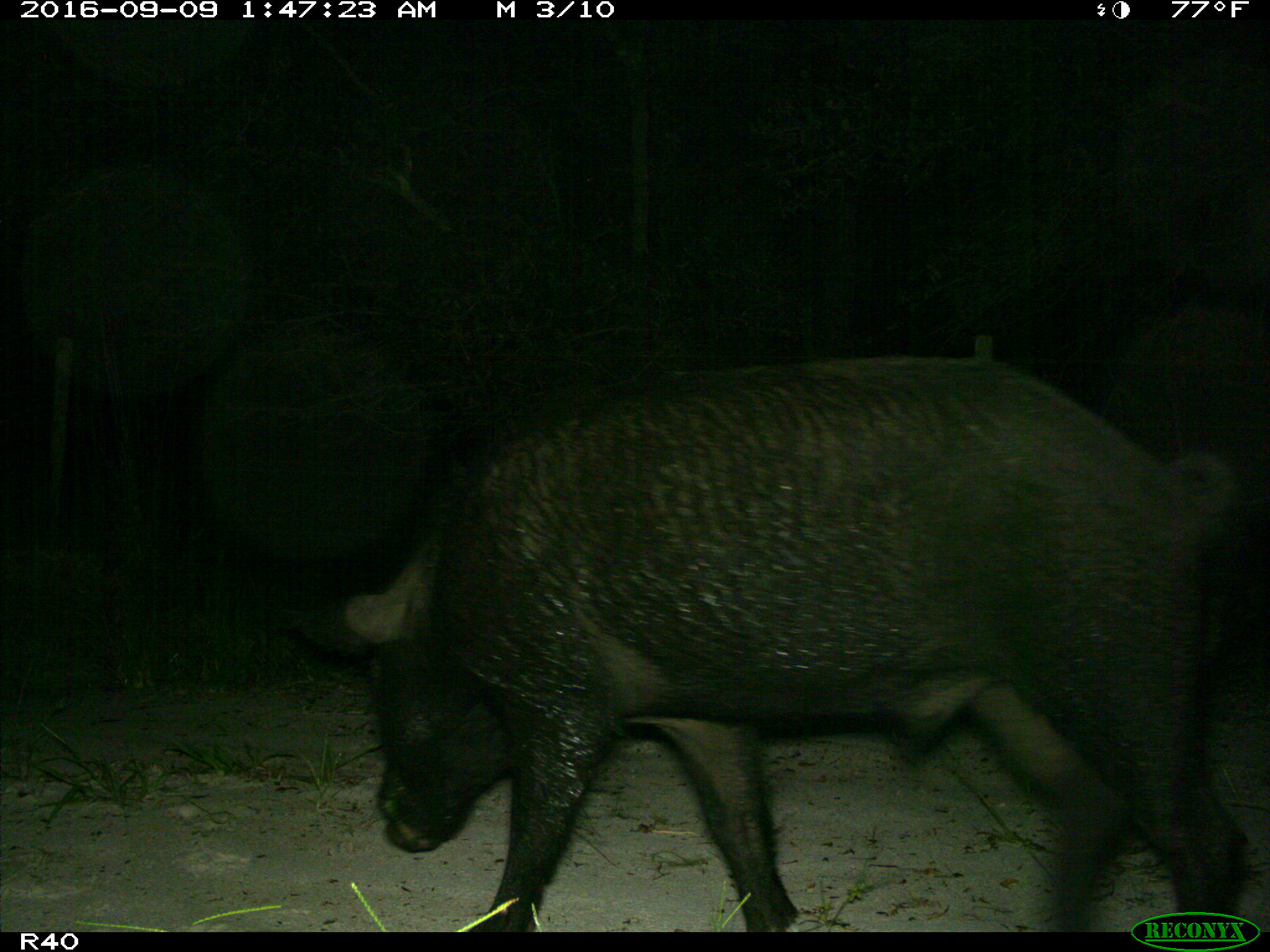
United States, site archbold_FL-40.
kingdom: Animalia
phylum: Chordata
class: Mammalia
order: Artiodactyla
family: Suidae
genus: Sus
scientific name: Sus scrofa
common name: wild boar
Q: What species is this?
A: Sus scrofa (wild boar).